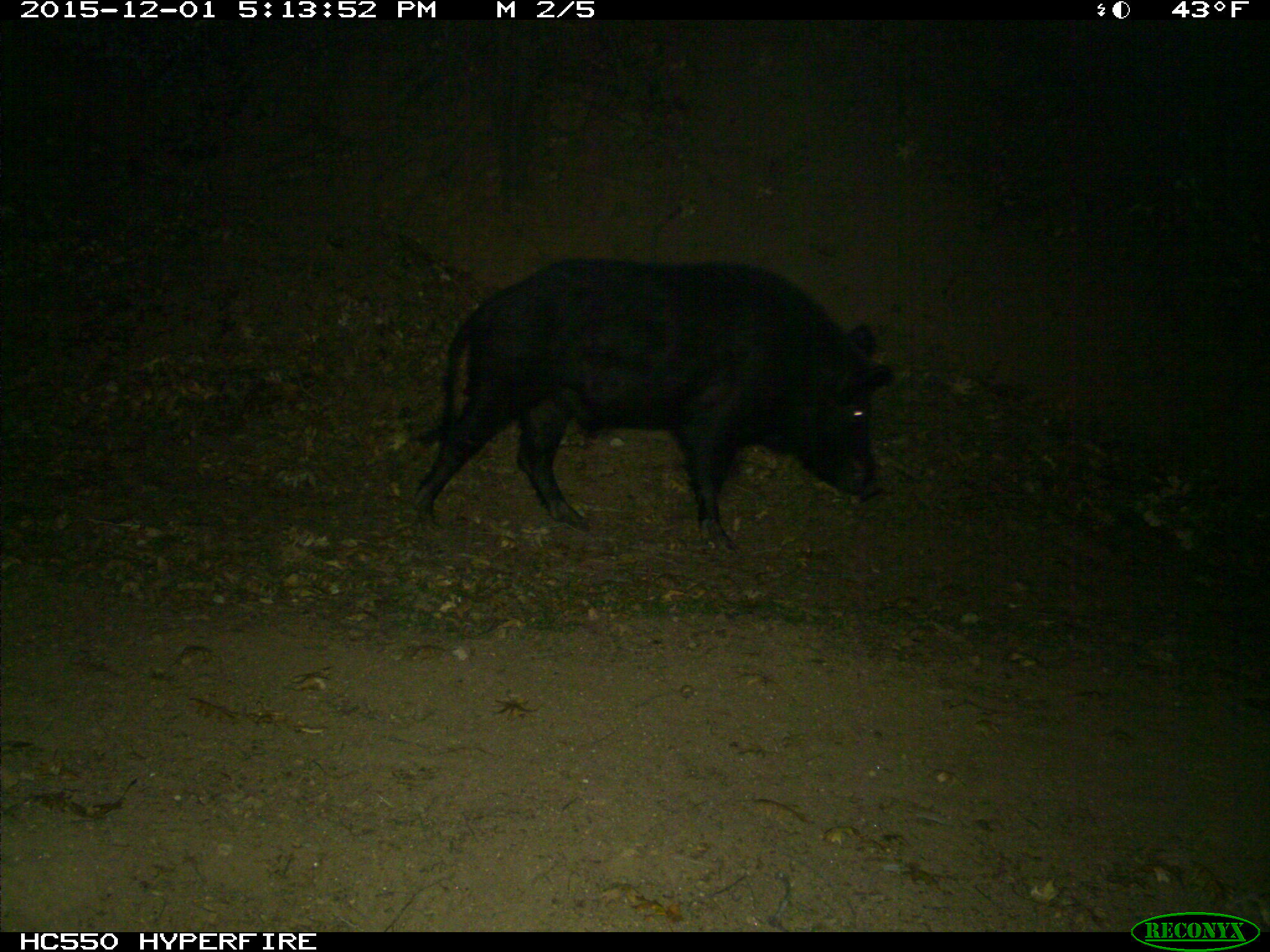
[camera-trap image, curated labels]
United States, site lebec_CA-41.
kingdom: Animalia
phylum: Chordata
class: Mammalia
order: Artiodactyla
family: Suidae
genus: Sus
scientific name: Sus scrofa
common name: wild boar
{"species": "Sus scrofa (wild boar)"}